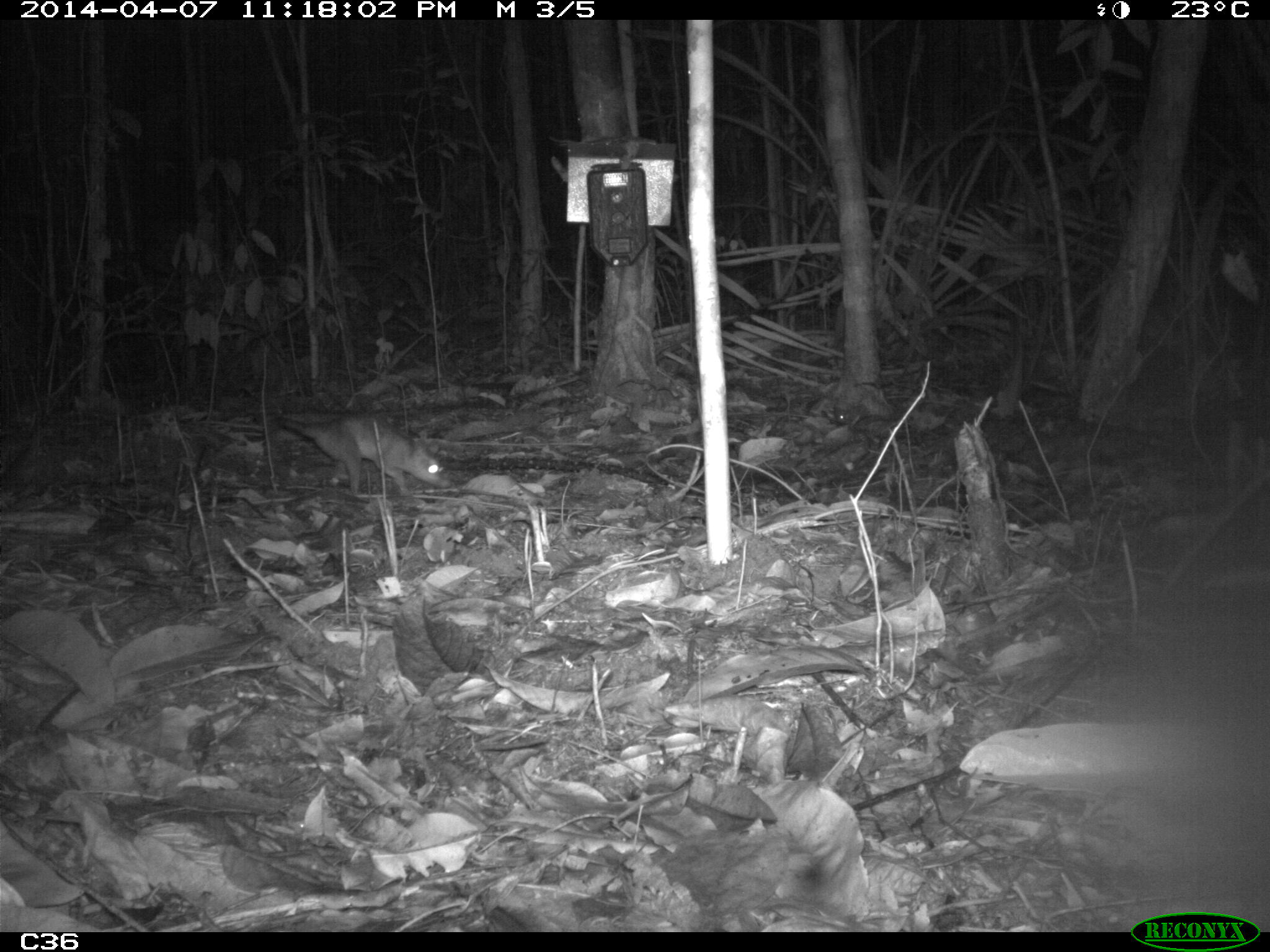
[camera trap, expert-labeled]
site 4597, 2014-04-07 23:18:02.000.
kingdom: Animalia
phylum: Chordata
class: Mammalia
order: Didelphimorphia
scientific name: Didelphimorphia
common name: opossum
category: unknown opossum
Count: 1.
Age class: adult.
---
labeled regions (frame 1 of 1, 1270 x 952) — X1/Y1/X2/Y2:
unknown opossum: 260/413/452/500